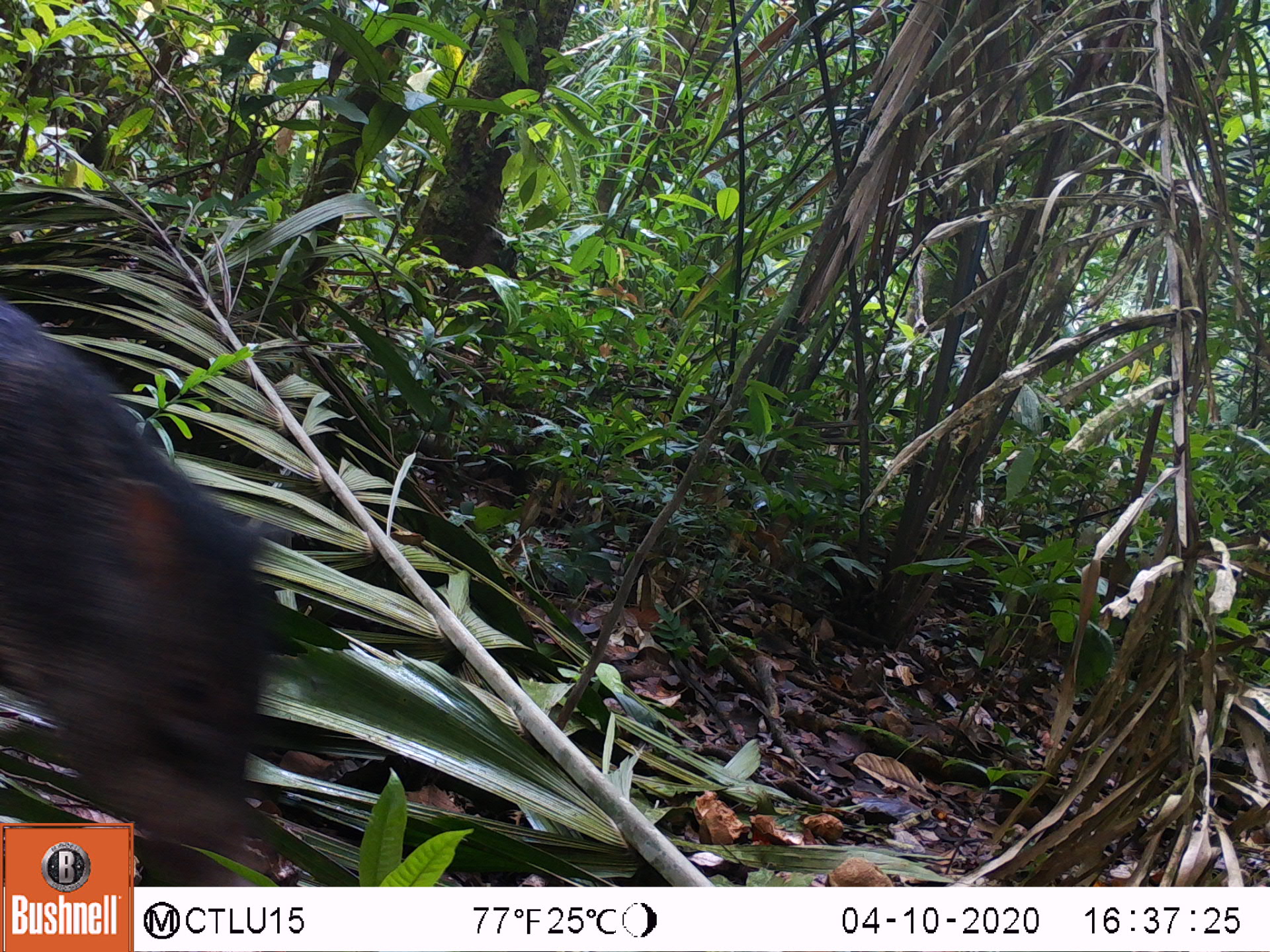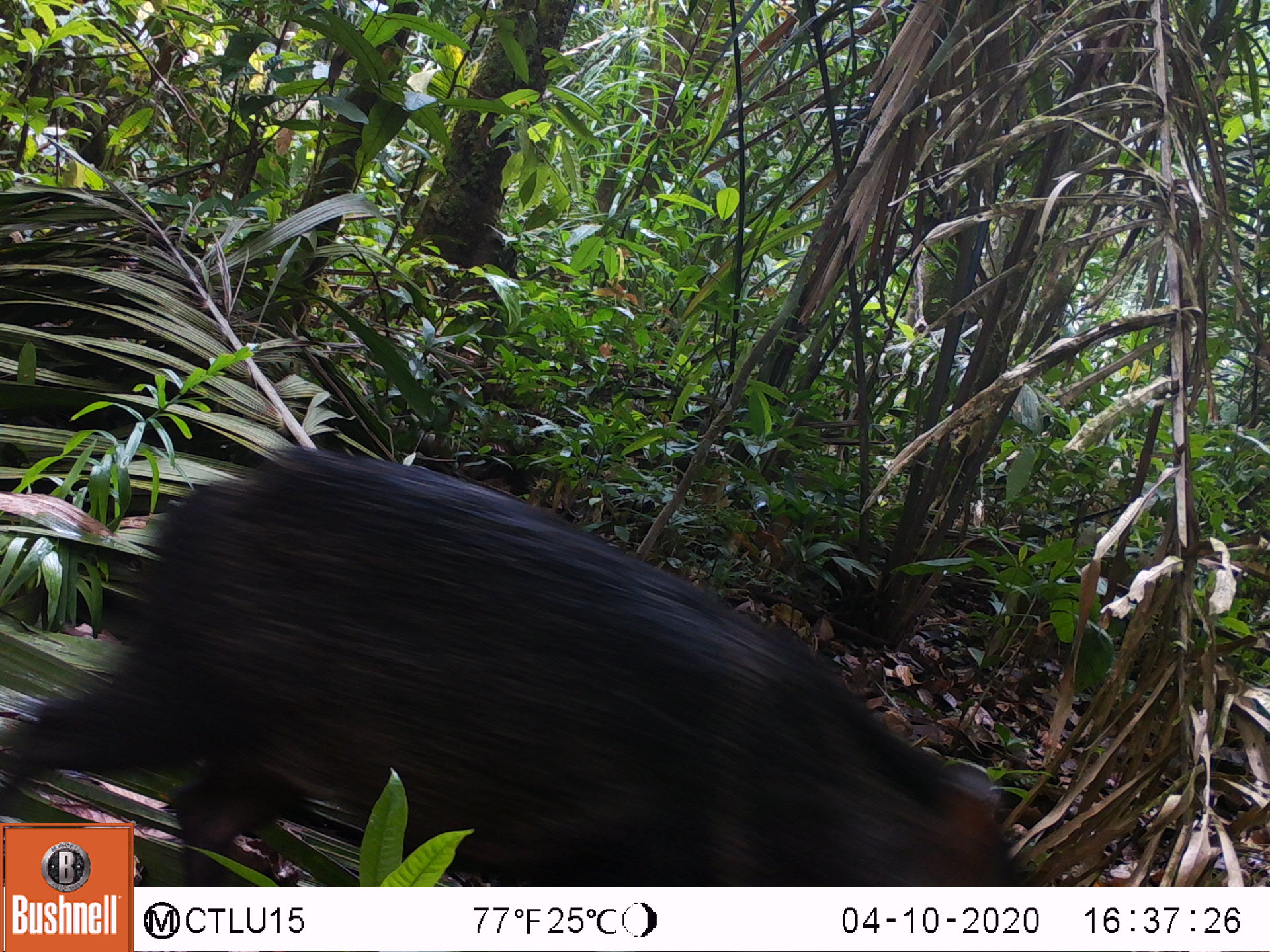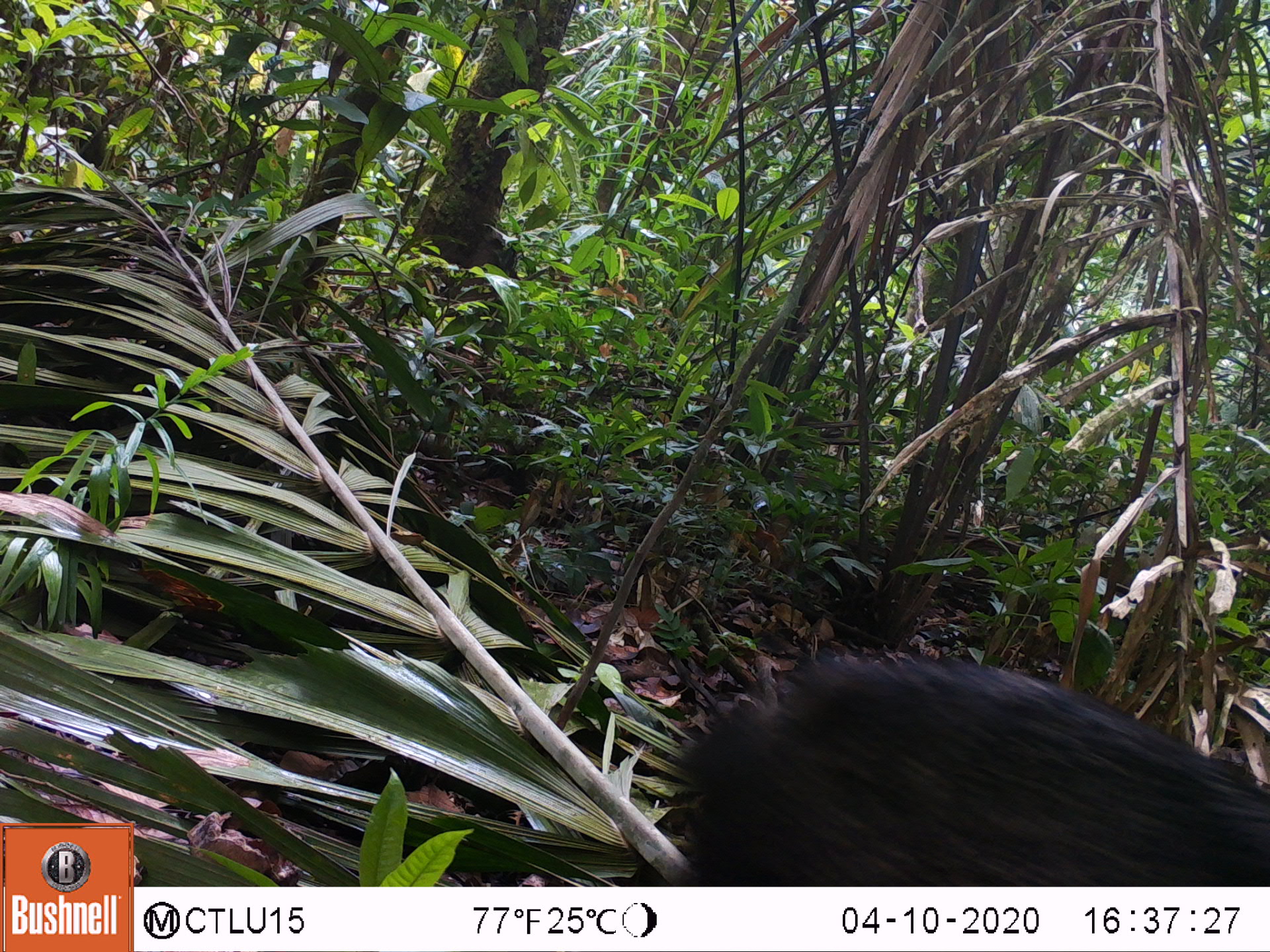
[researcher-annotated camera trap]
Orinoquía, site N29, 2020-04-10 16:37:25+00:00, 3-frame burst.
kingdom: Animalia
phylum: Chordata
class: Mammalia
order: Artiodactyla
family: Tayassuidae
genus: Pecari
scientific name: Pecari tajacu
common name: collared peccary